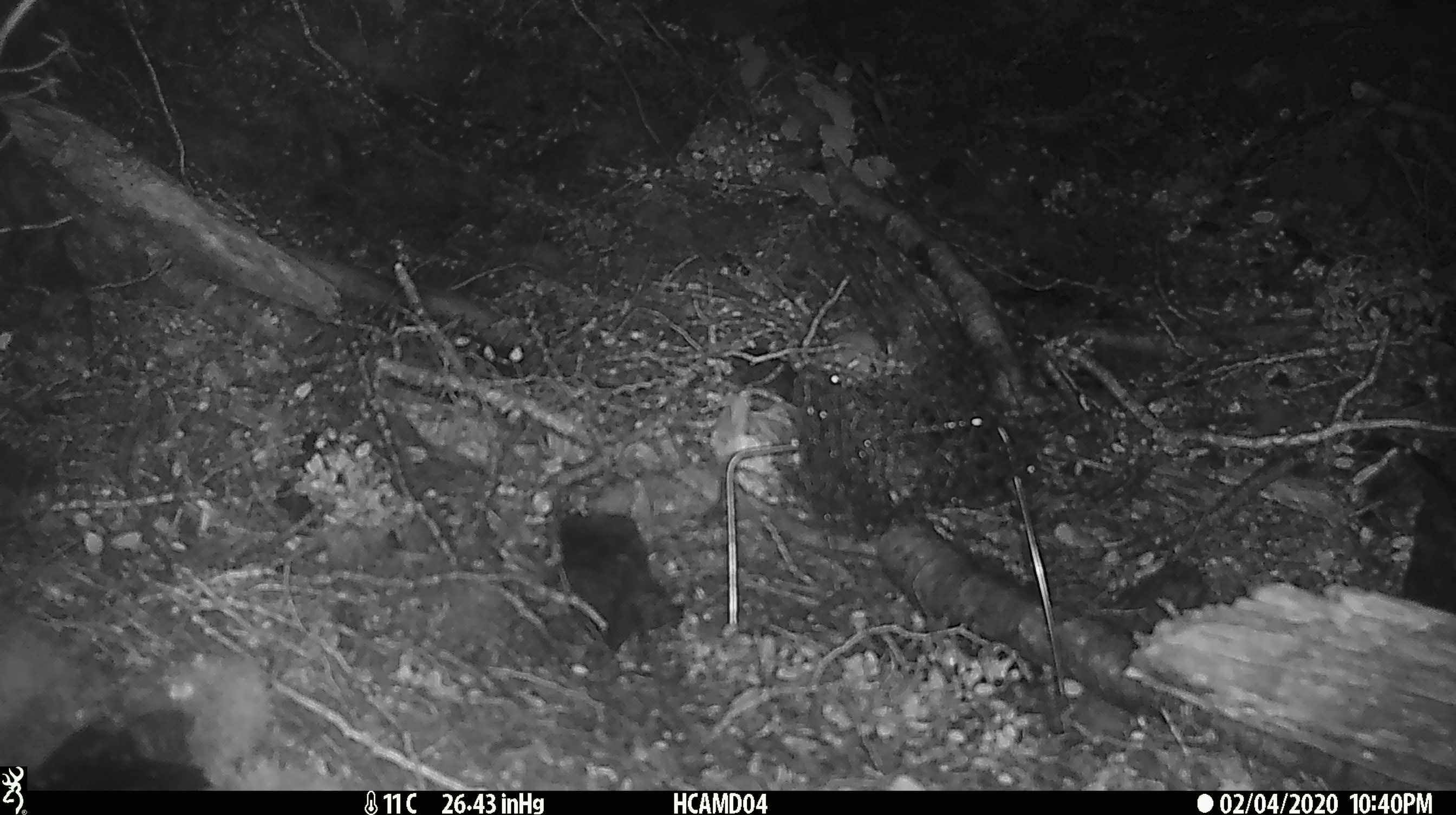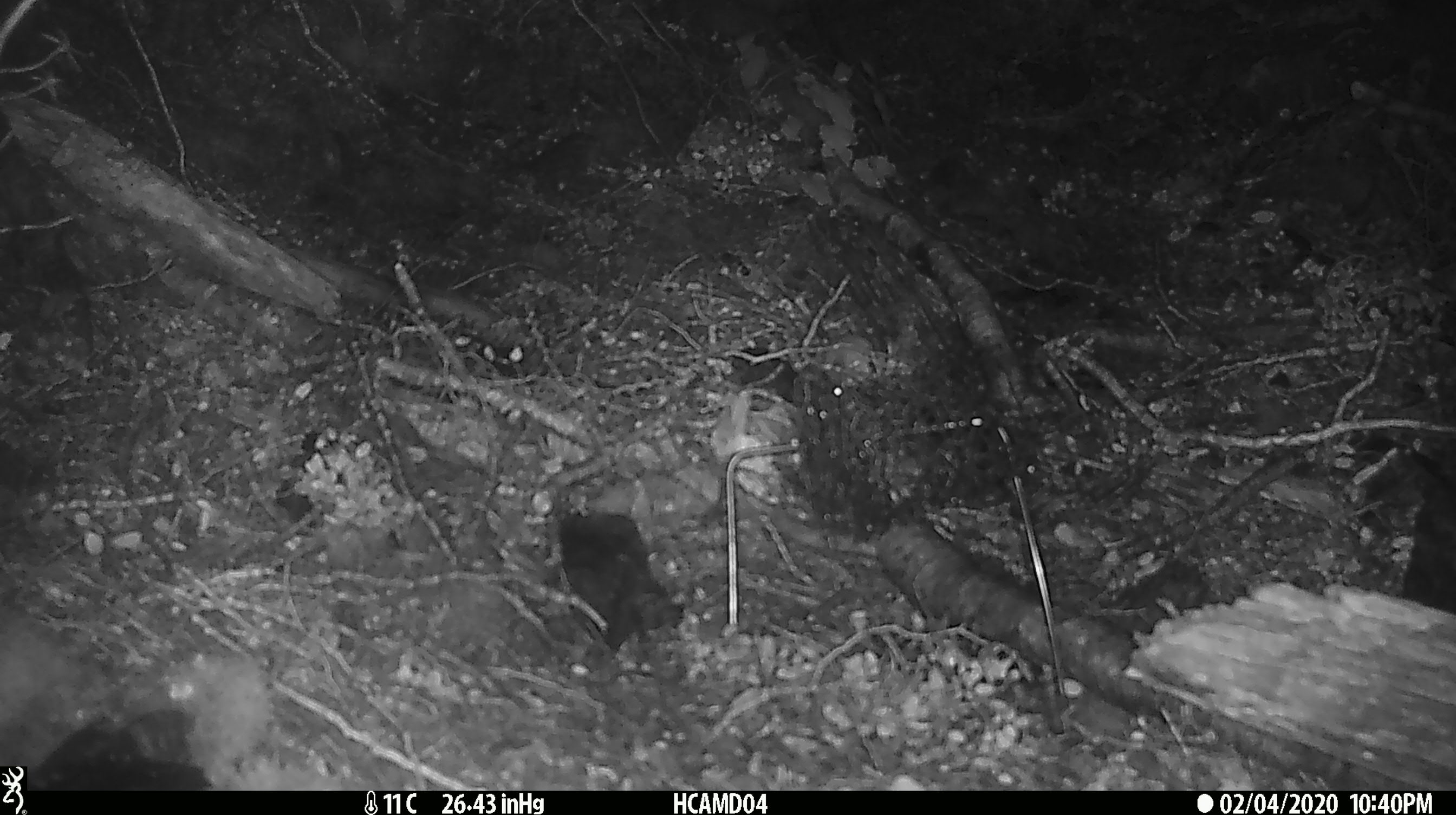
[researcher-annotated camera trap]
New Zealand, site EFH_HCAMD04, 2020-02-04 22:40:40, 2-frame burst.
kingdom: Animalia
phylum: Chordata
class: Mammalia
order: Rodentia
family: Muridae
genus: Mus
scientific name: Mus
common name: mouse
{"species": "mouse (Mus)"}